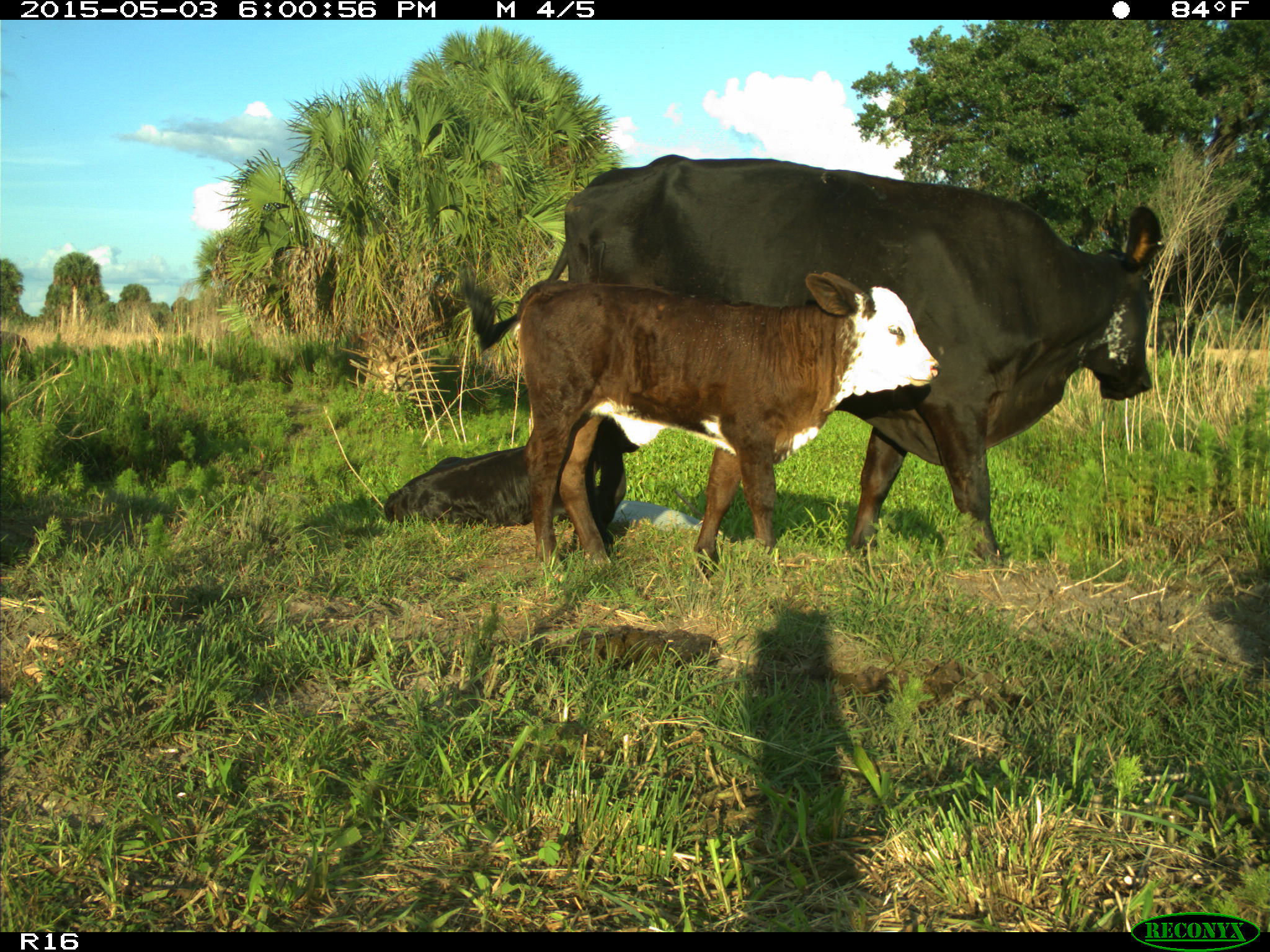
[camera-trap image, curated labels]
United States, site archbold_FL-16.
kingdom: Animalia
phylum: Chordata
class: Mammalia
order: Artiodactyla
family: Bovidae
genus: Bos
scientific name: Bos taurus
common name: domestic cow